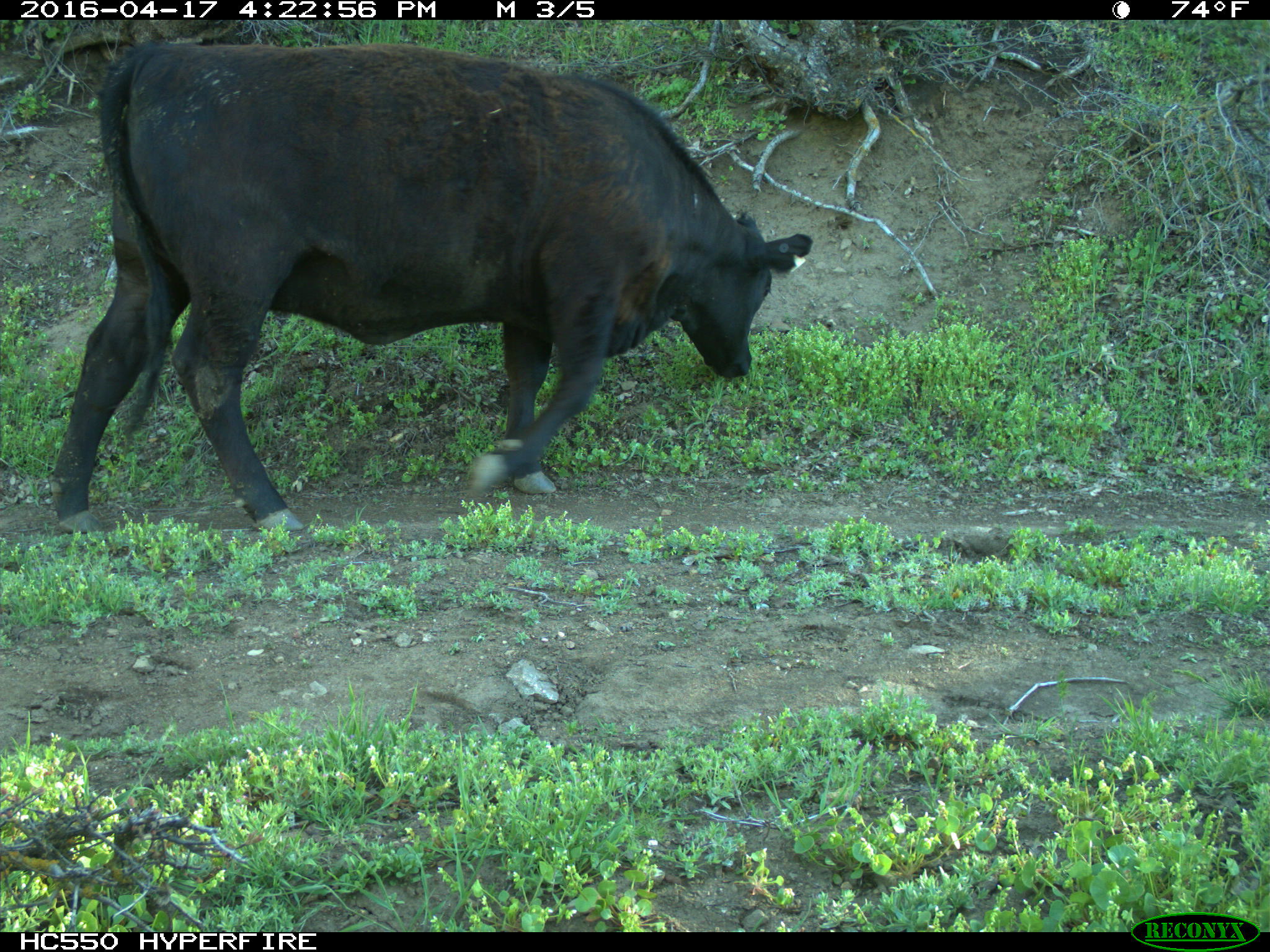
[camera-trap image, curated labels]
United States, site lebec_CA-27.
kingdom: Animalia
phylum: Chordata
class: Mammalia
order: Artiodactyla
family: Bovidae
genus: Bos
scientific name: Bos taurus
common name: domestic cow